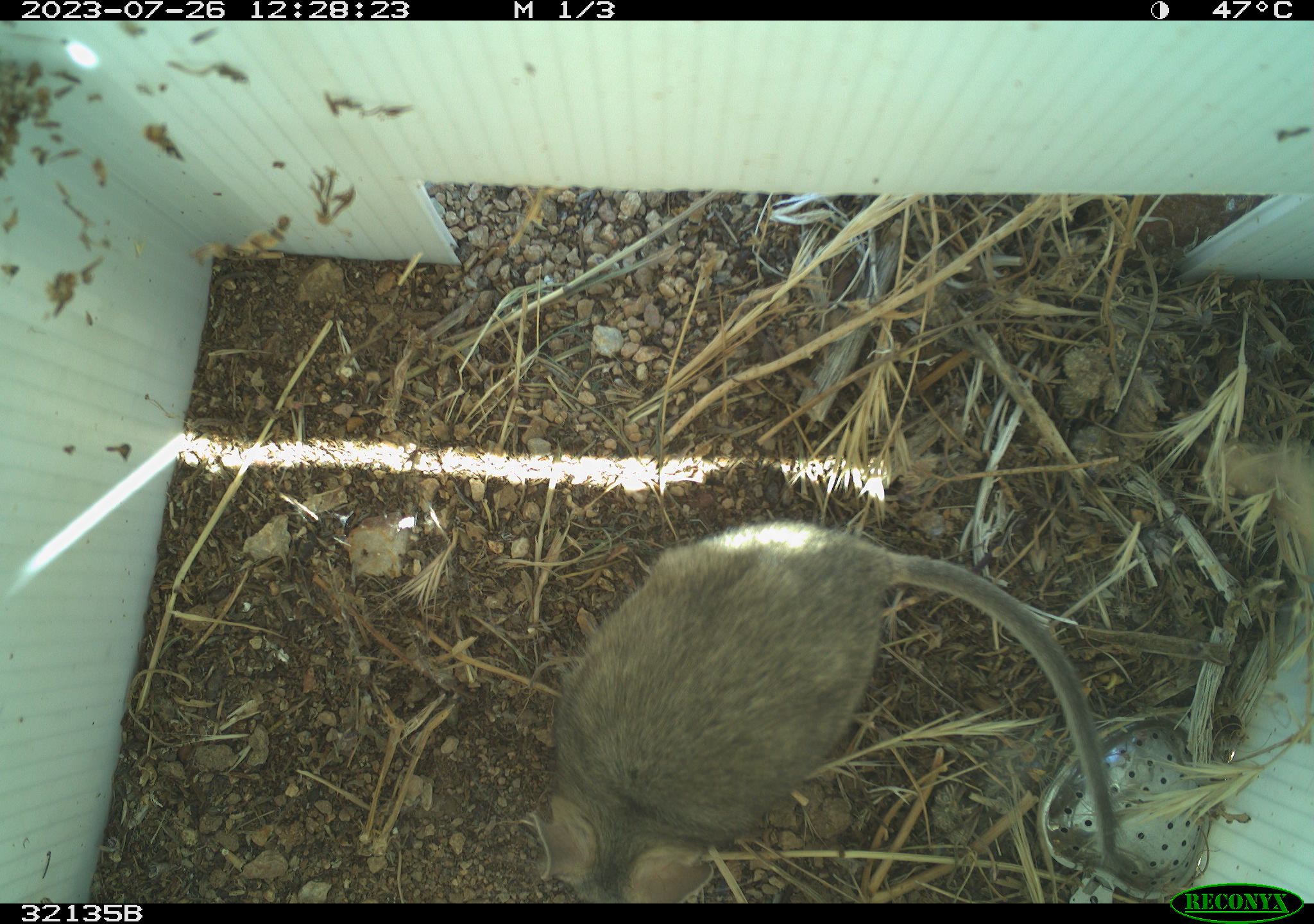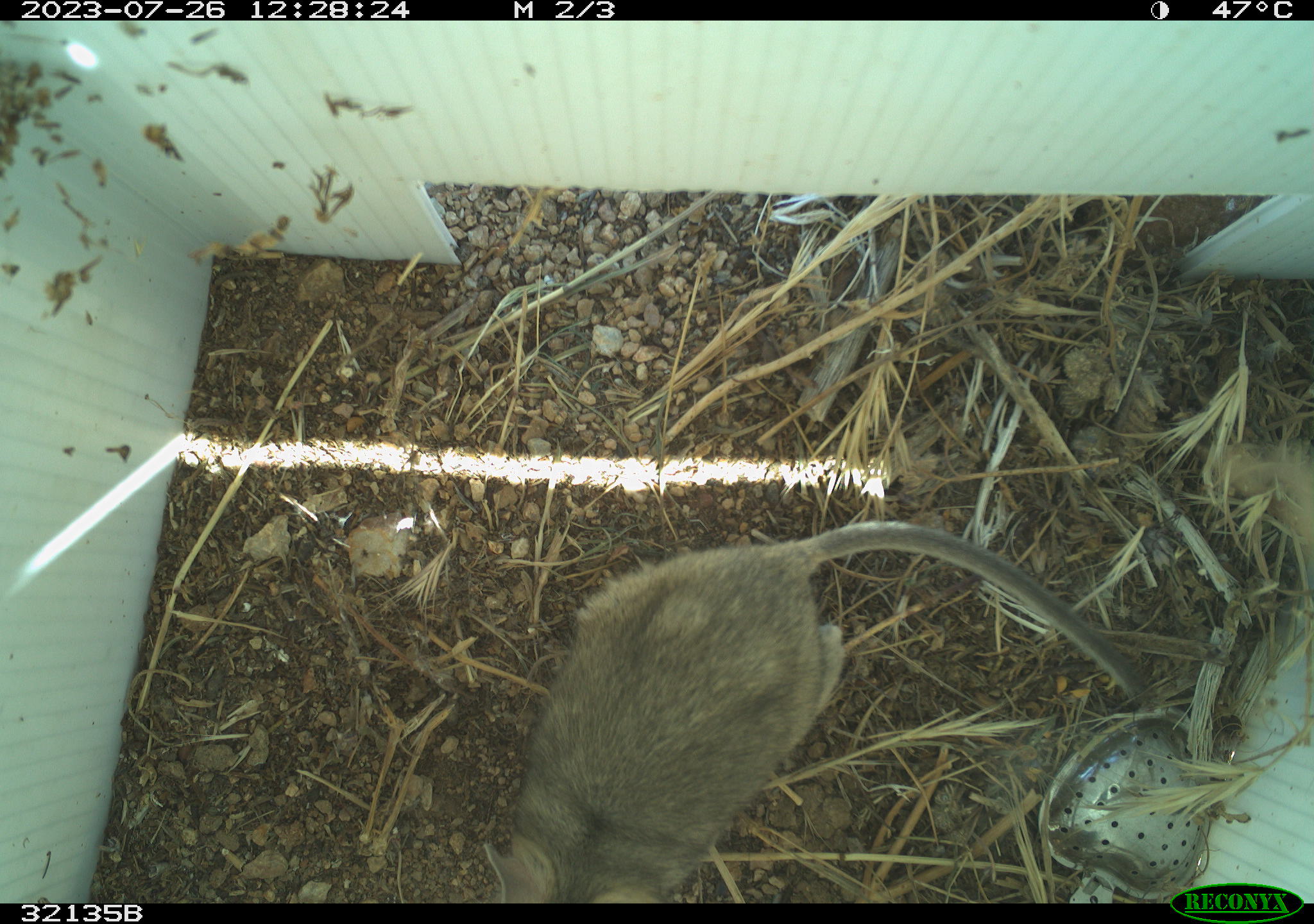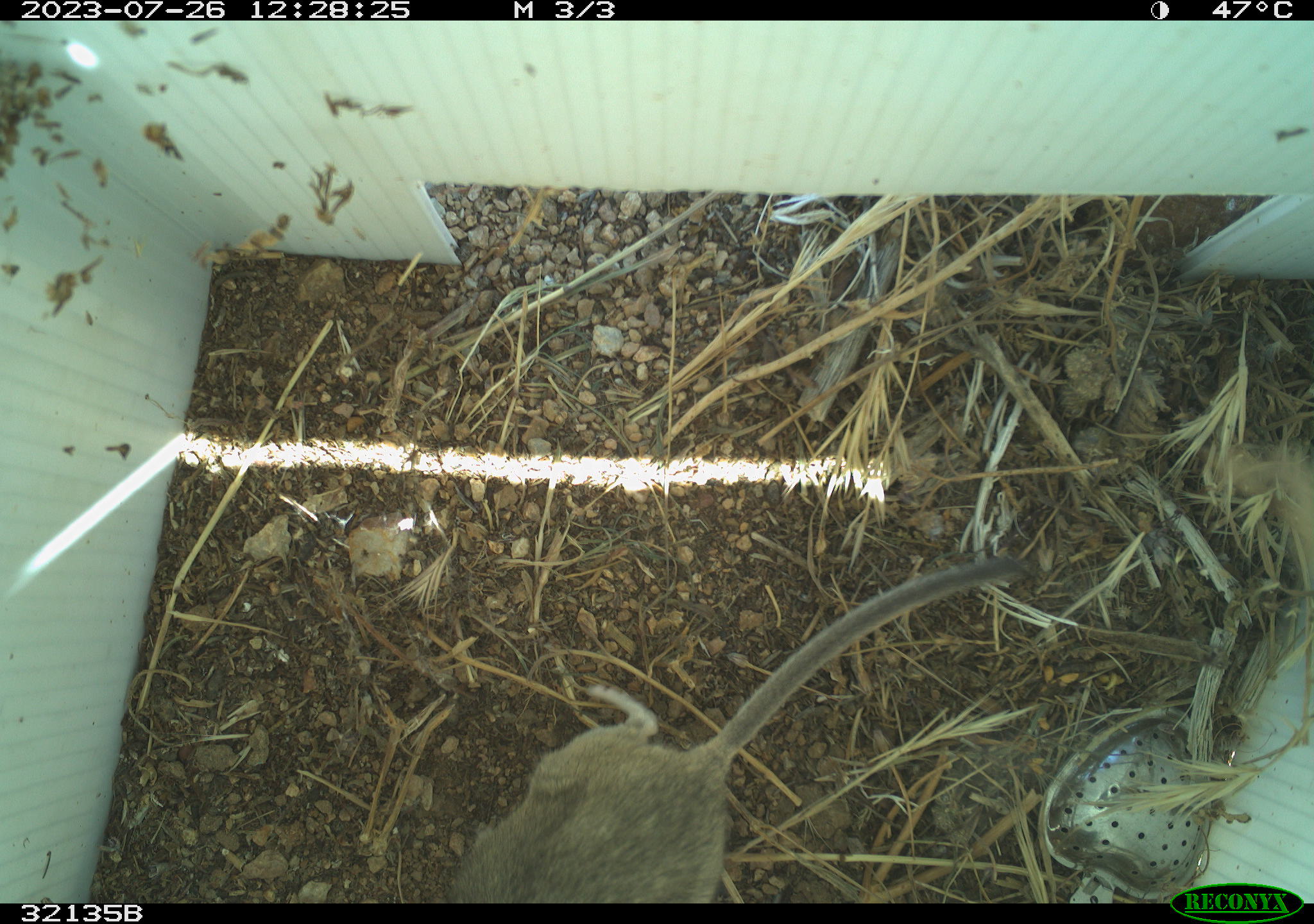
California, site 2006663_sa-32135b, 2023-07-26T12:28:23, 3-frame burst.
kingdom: Animalia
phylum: Chordata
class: Mammalia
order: Rodentia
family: Cricetidae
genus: Neotoma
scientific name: Neotoma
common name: pack rat or woodrat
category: neotoma species